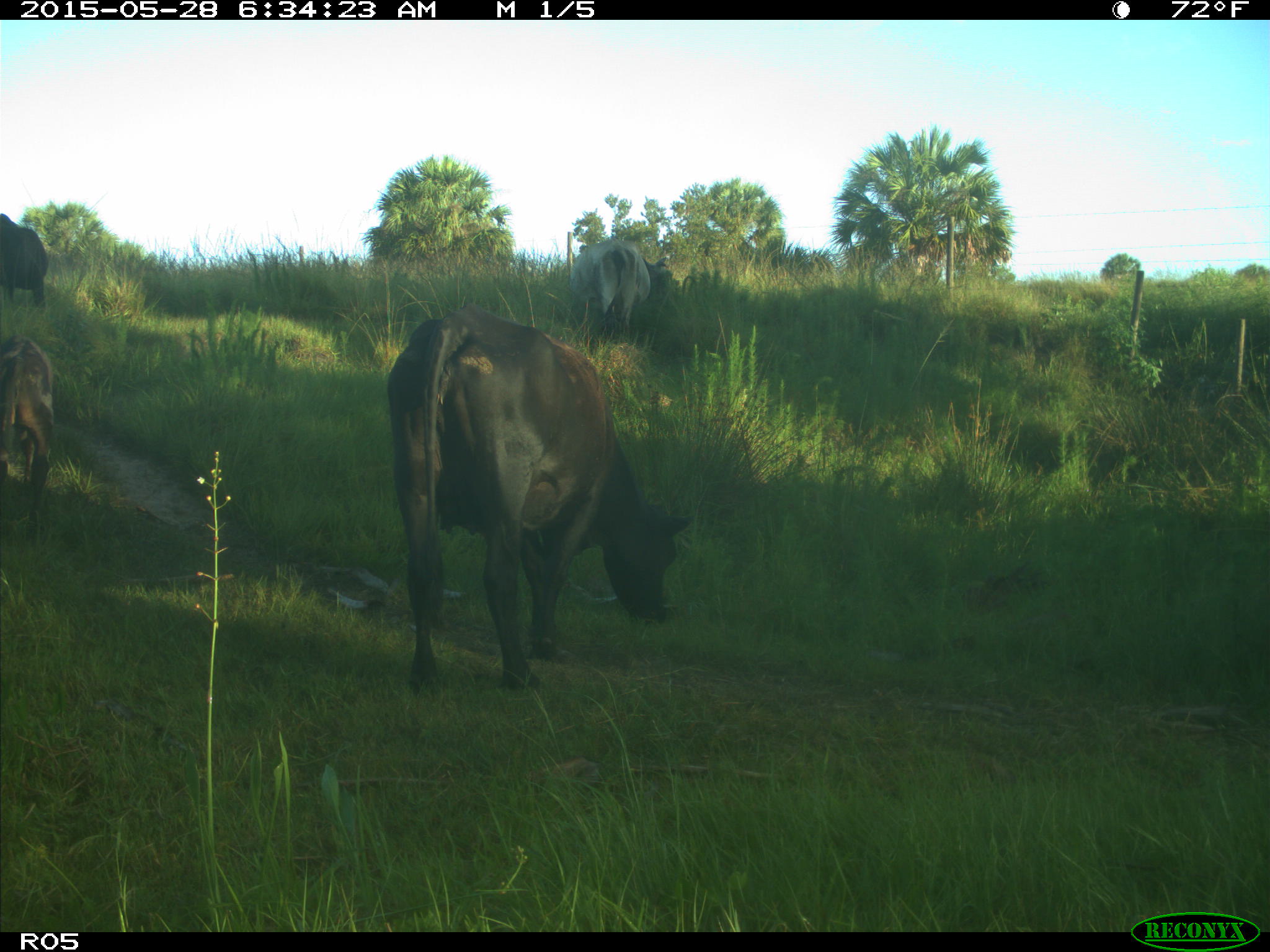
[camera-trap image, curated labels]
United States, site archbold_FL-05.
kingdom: Animalia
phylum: Chordata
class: Mammalia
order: Artiodactyla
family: Bovidae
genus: Bos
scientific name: Bos taurus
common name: domestic cow